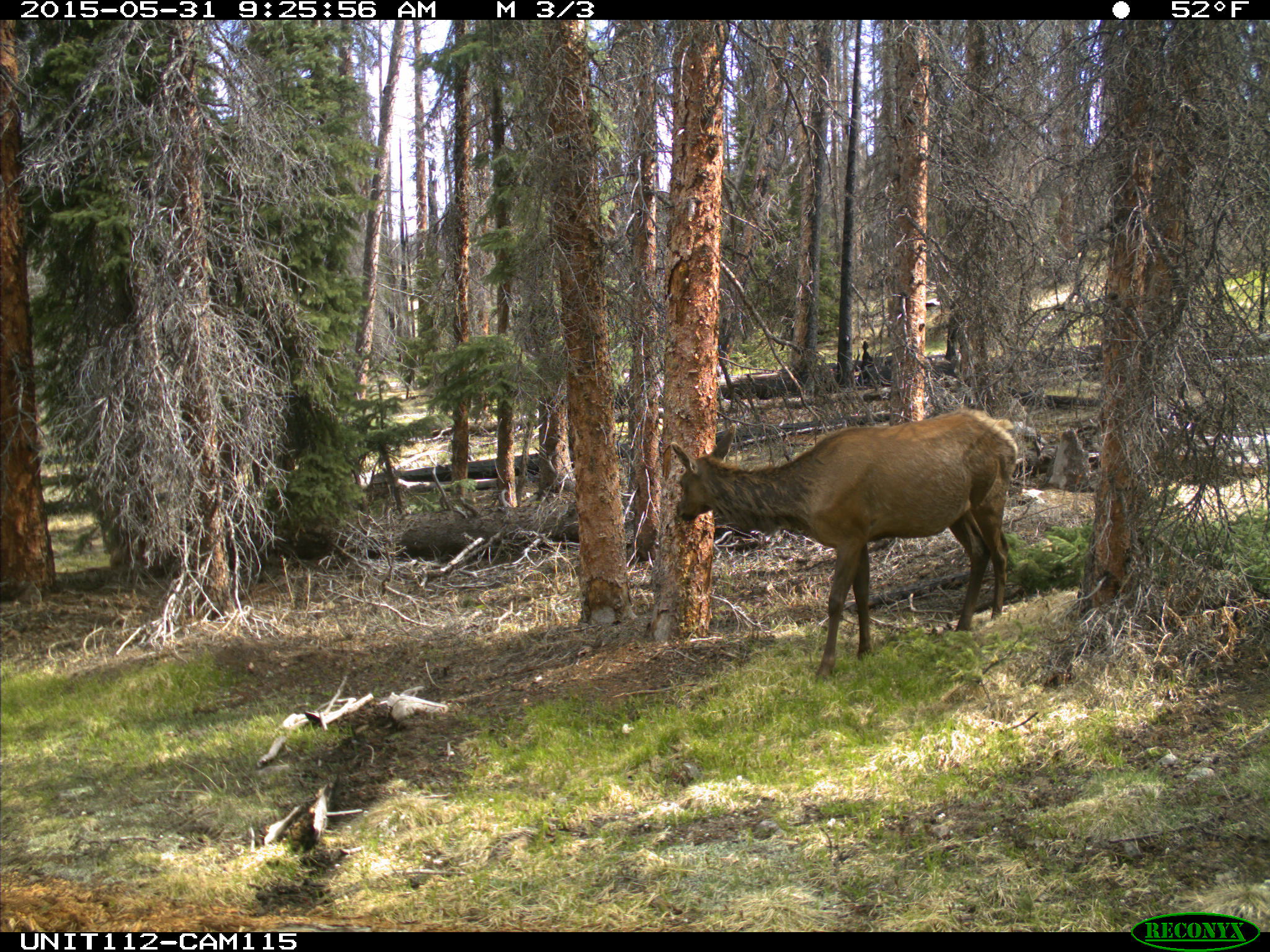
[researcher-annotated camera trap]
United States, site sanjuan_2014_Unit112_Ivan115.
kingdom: Animalia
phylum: Chordata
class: Mammalia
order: Artiodactyla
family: Cervidae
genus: Cervus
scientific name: Cervus elaphus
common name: red deer